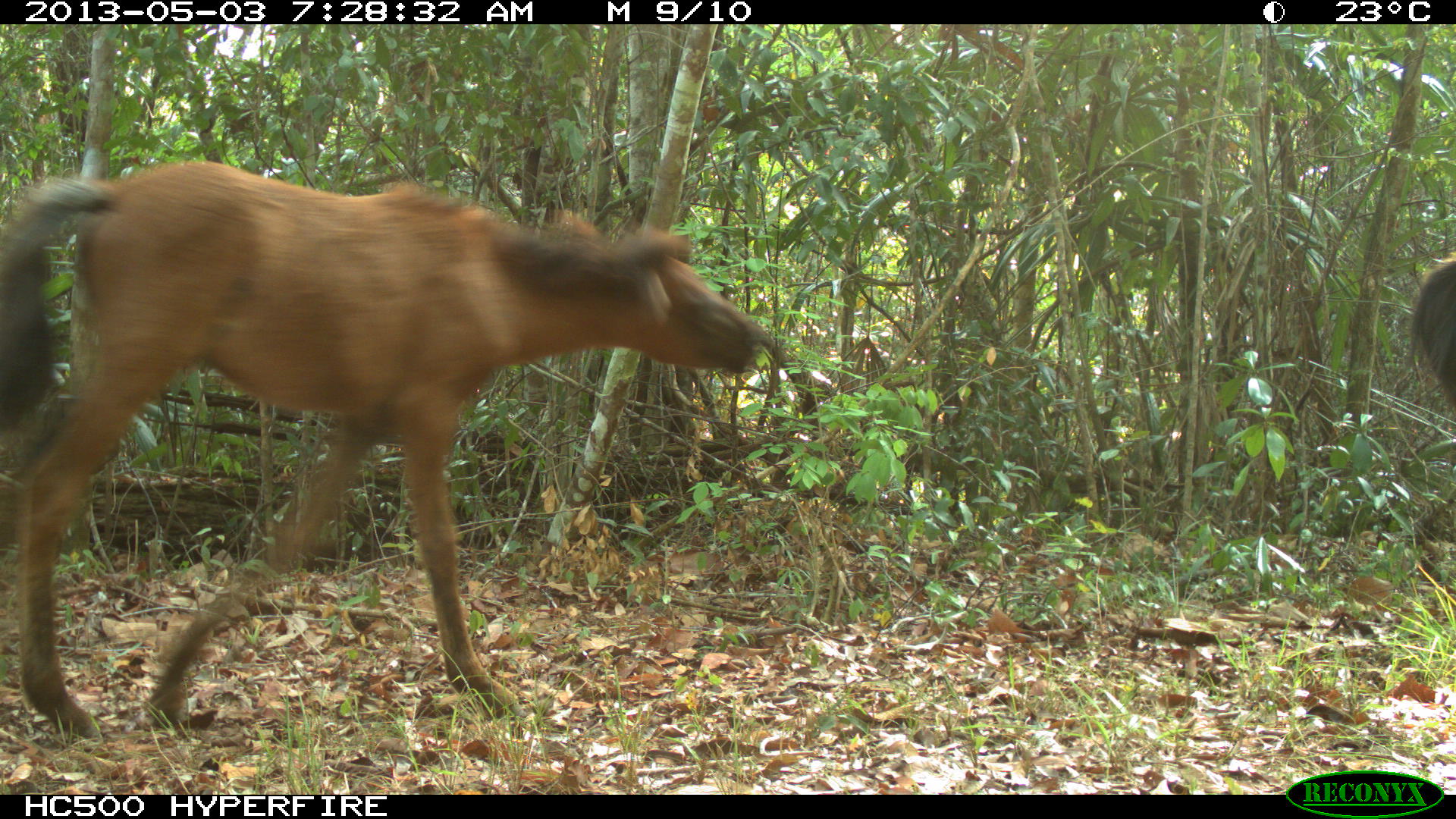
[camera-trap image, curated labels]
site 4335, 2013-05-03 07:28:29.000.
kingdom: Animalia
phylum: Chordata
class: Mammalia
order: Perissodactyla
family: Equidae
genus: Equus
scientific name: Equus ferus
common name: wild horse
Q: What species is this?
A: Equus ferus (wild horse).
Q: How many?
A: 4.